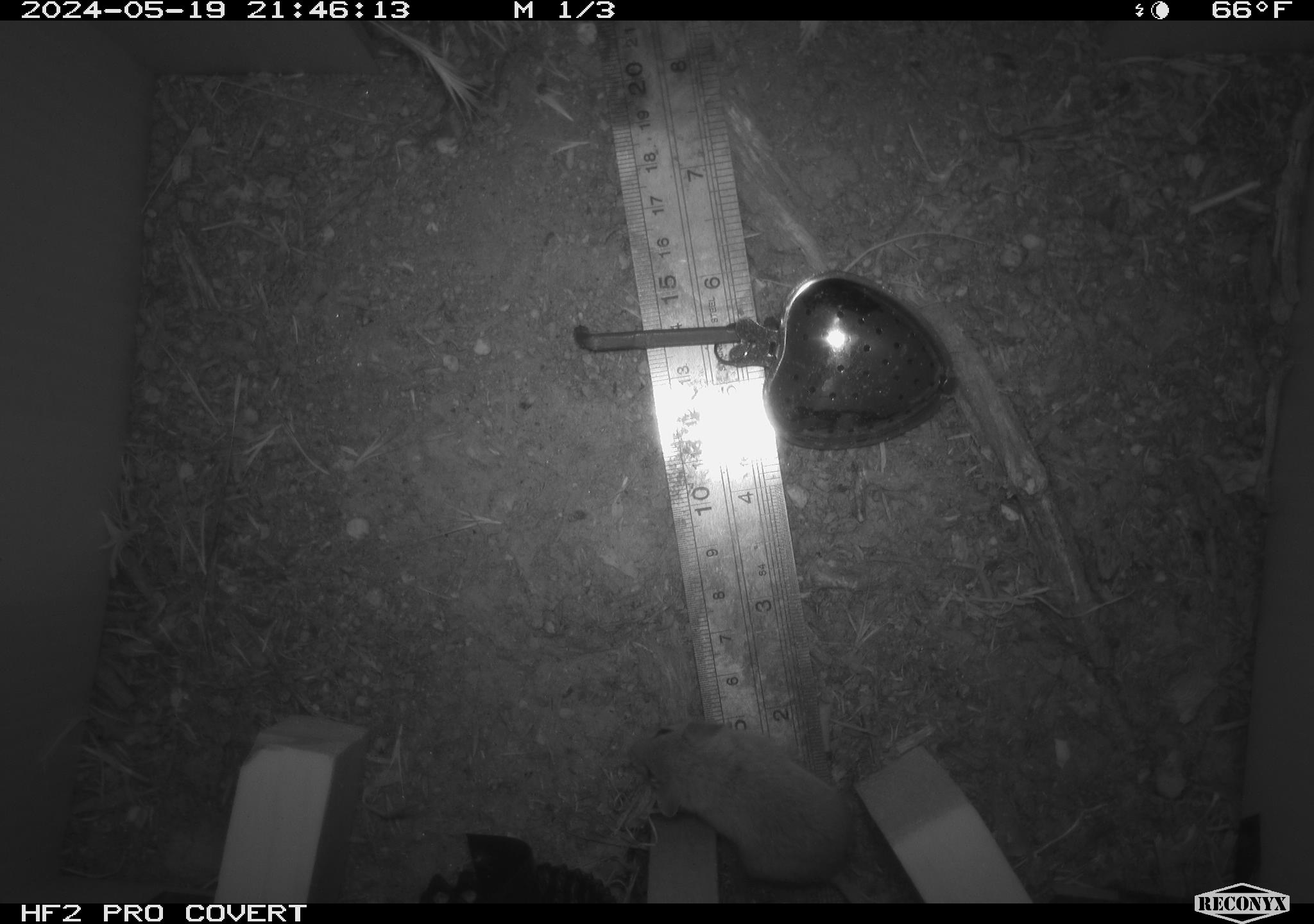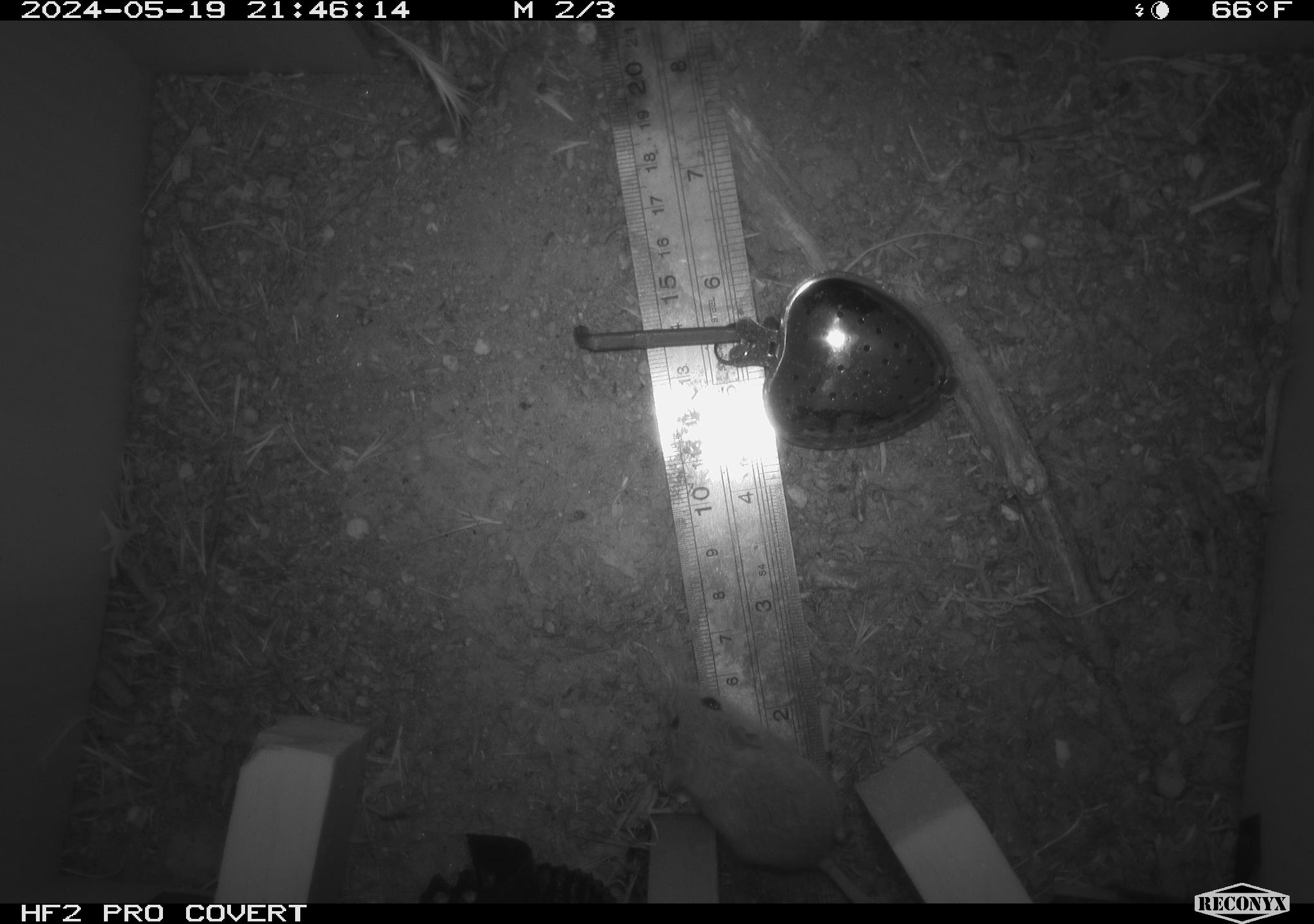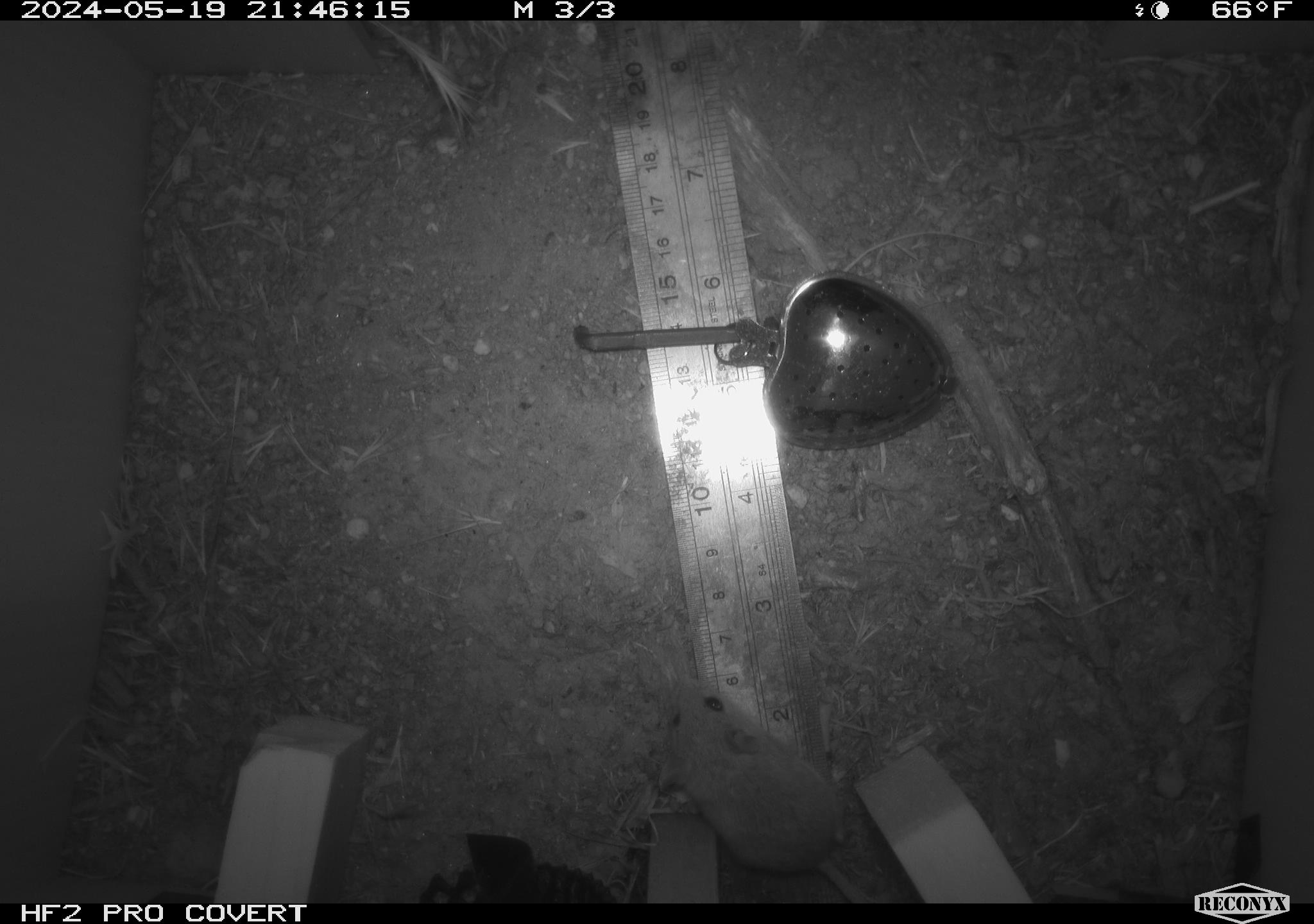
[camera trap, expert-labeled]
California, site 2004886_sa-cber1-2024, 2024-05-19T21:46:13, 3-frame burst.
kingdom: Animalia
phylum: Chordata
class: Mammalia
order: Rodentia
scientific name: Rodentia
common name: mouse species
Mouse species (Rodentia).